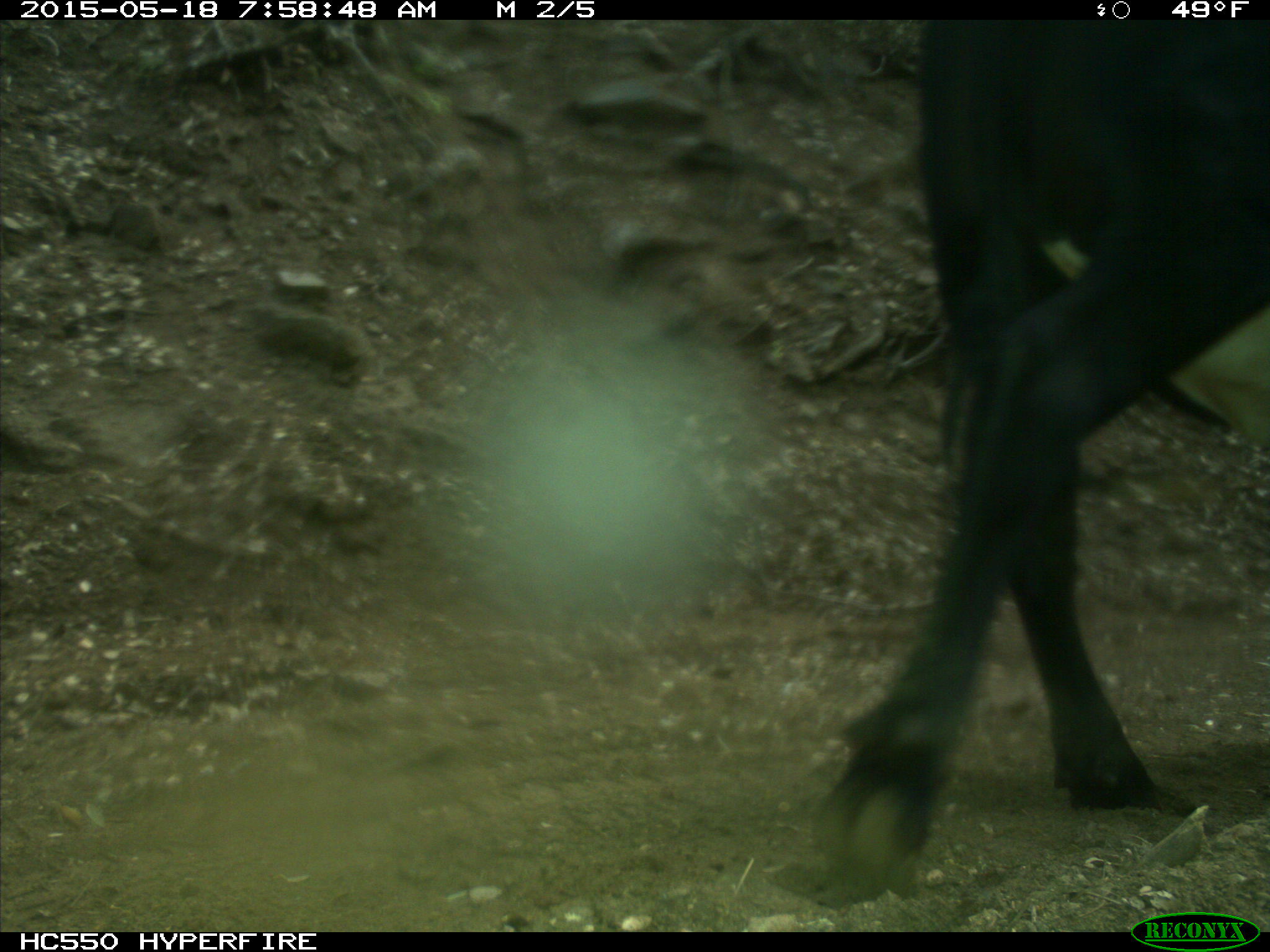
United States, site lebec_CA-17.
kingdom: Animalia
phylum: Chordata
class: Mammalia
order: Artiodactyla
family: Bovidae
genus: Bos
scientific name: Bos taurus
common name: domestic cow